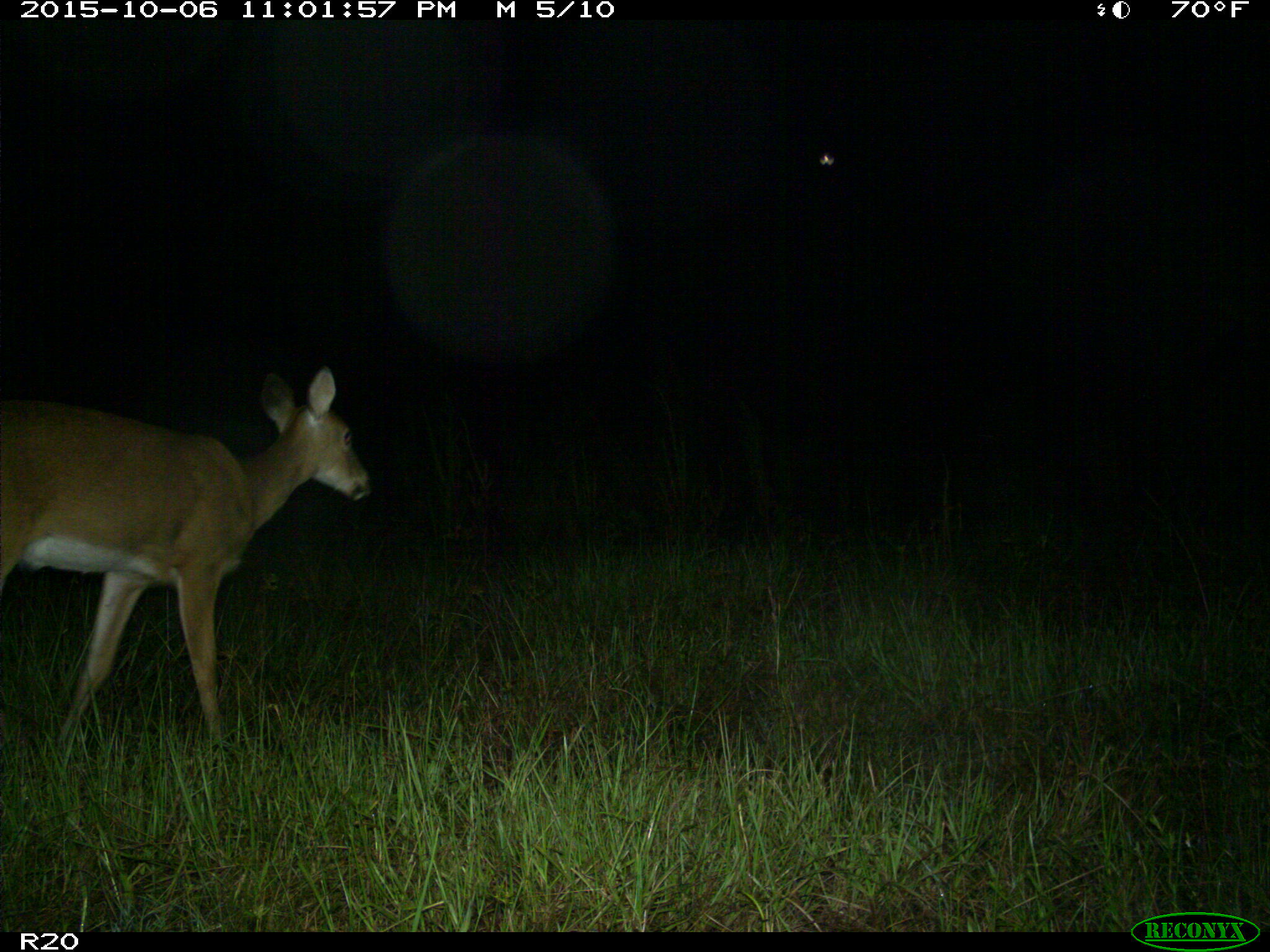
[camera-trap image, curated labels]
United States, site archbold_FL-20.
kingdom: Animalia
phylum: Chordata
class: Mammalia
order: Artiodactyla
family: Cervidae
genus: Odocoileus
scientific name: Odocoileus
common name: deer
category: unidentified deer